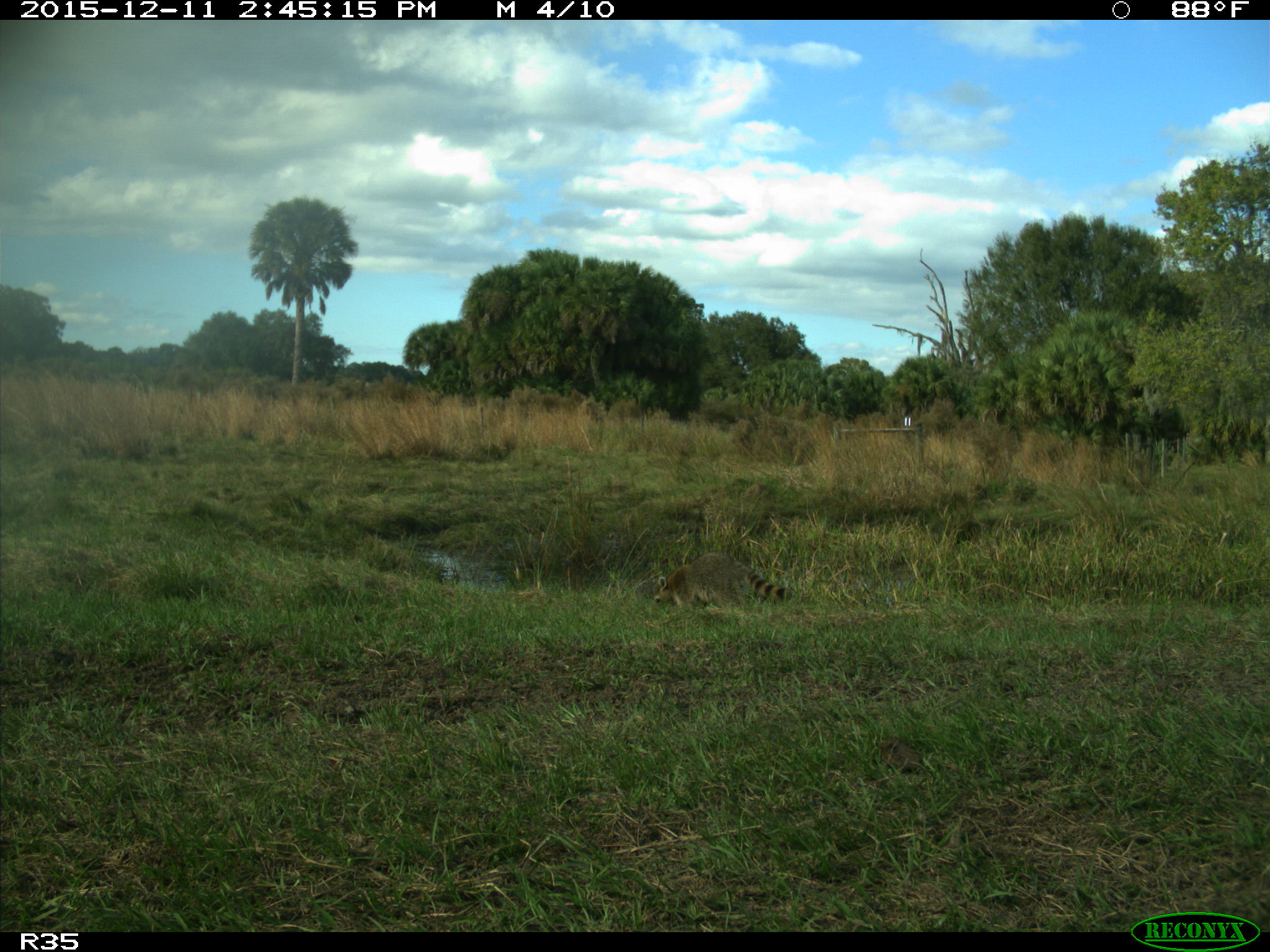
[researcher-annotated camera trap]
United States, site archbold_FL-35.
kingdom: Animalia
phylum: Chordata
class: Mammalia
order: Carnivora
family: Procyonidae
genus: Procyon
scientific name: Procyon lotor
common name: common raccoon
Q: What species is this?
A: Procyon lotor (common raccoon).